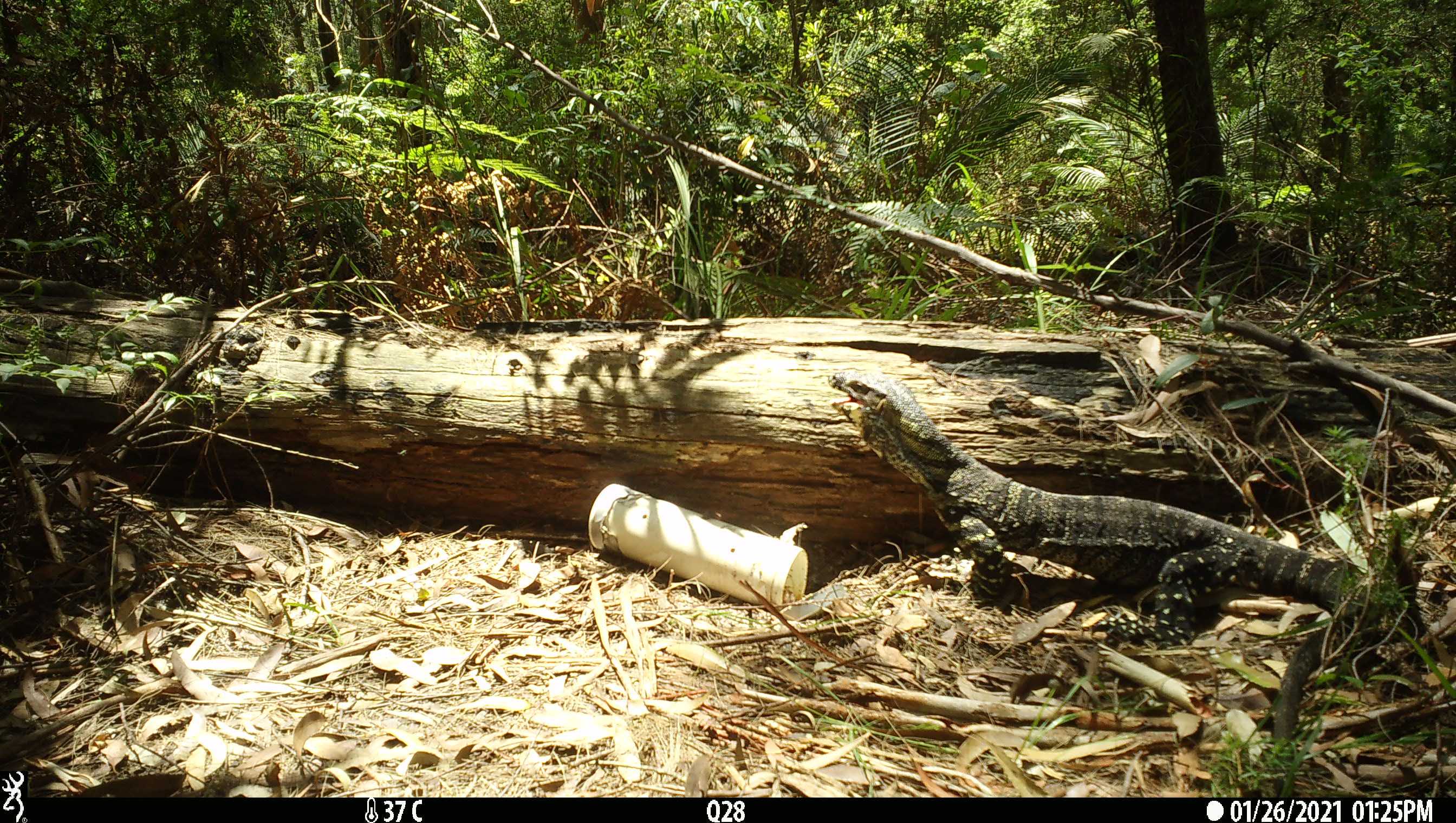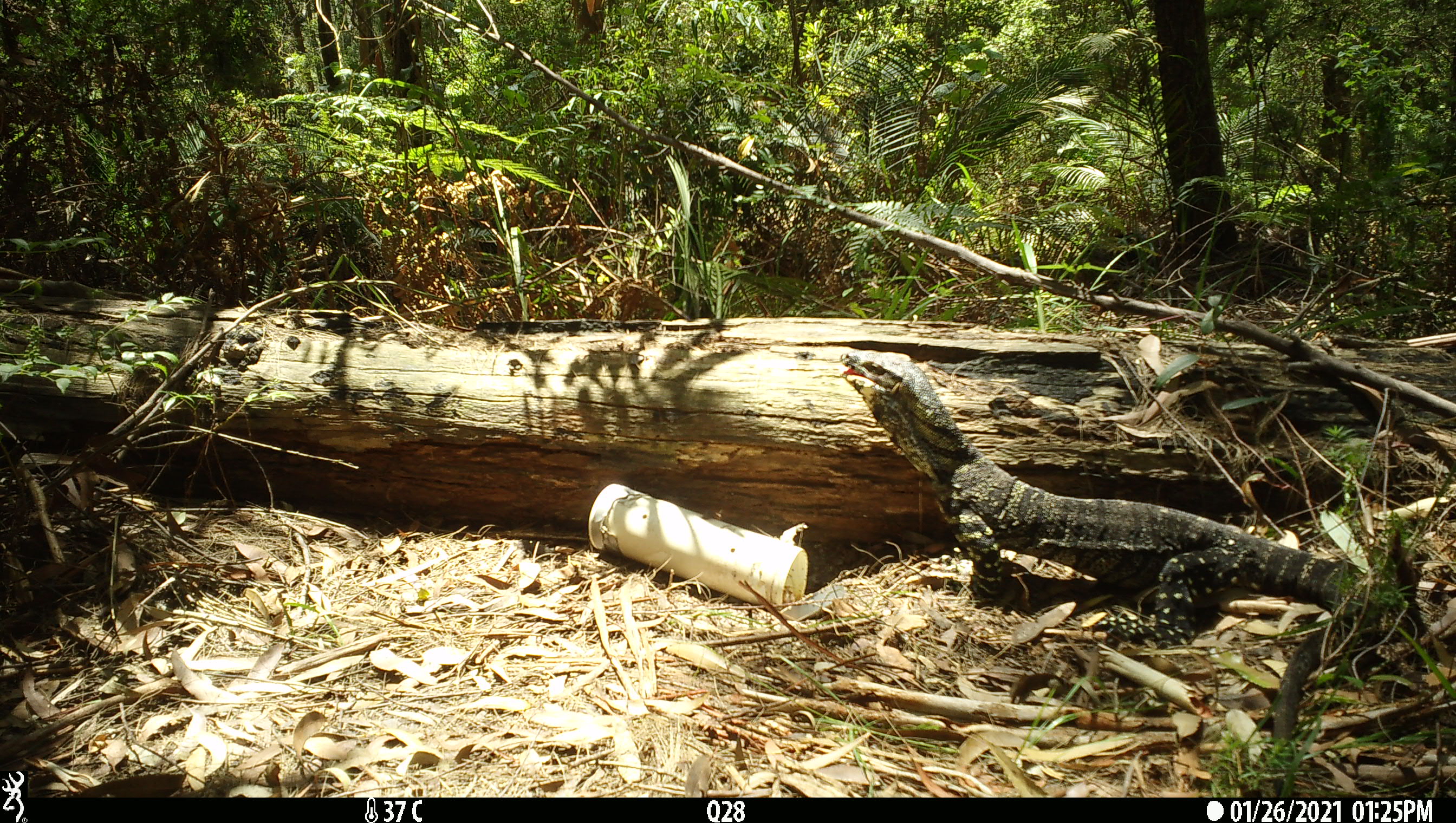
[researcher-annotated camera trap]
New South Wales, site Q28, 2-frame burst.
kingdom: Animalia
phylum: Chordata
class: Reptilia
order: Squamata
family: Varanidae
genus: Varanus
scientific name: Varanus varius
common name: lace monitor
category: goanna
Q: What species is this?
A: Goanna (lace monitor) (Varanus varius).